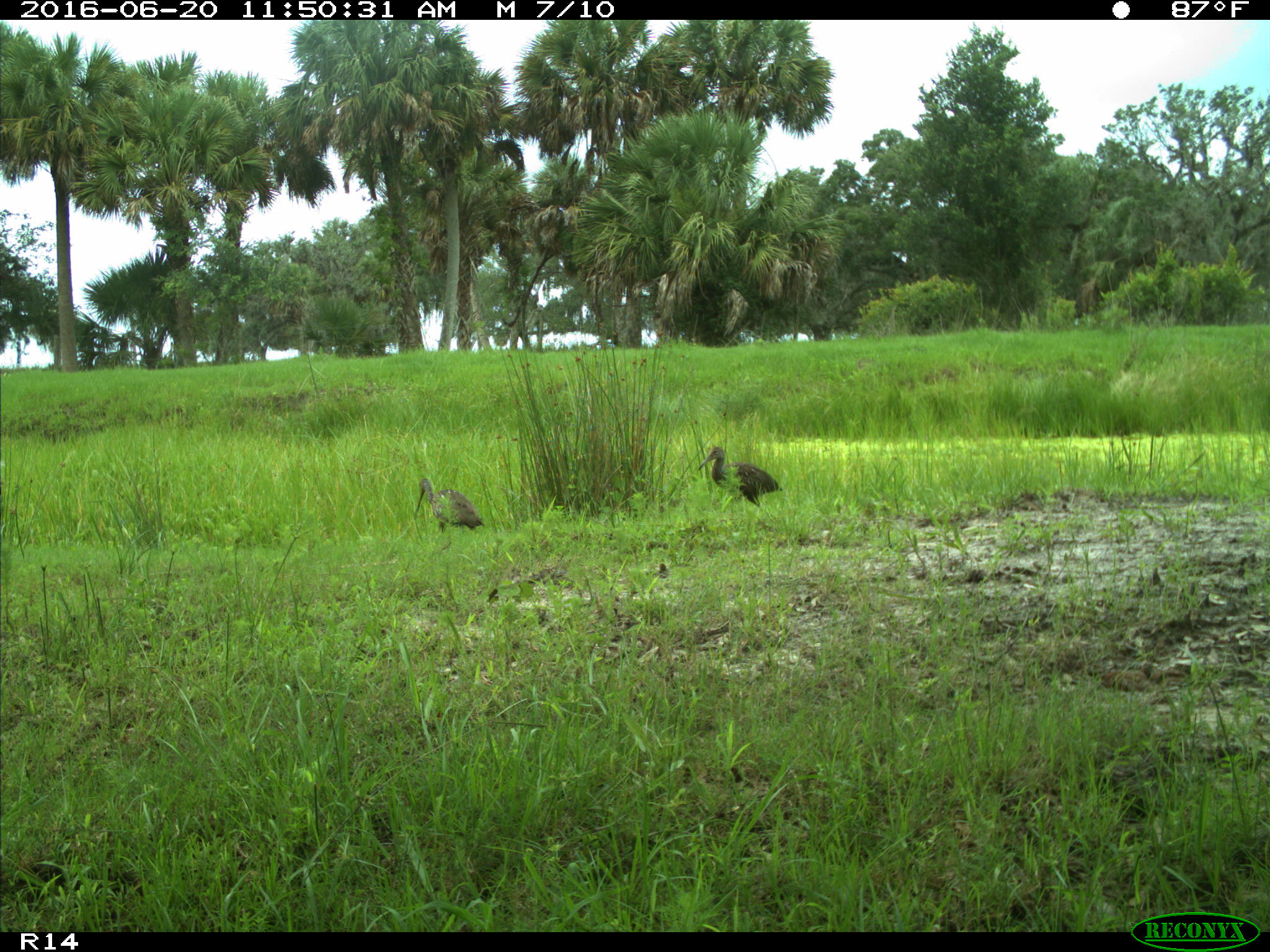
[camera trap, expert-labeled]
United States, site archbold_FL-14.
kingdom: Animalia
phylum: Chordata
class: Aves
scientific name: Aves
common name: birds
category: unidentified bird